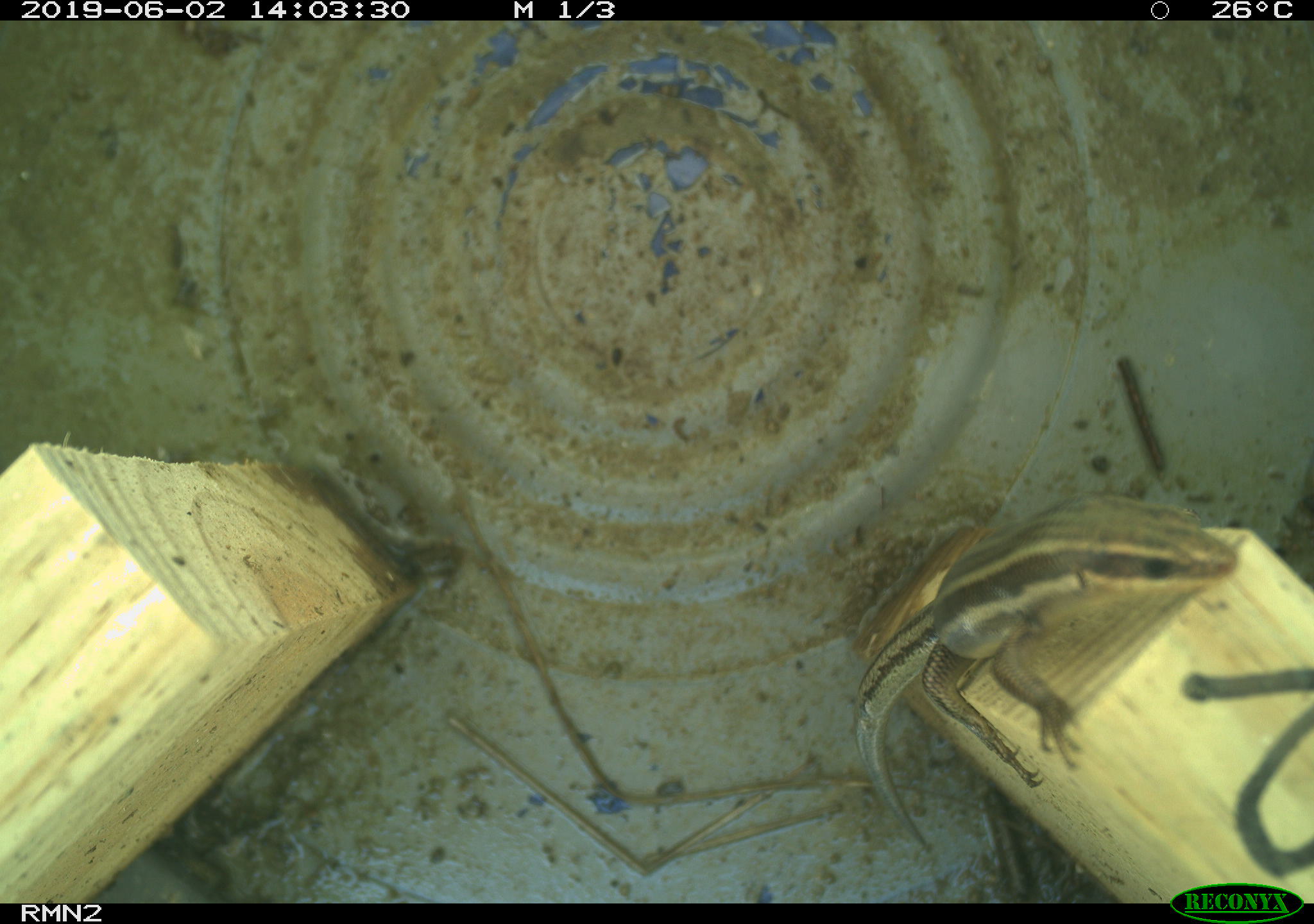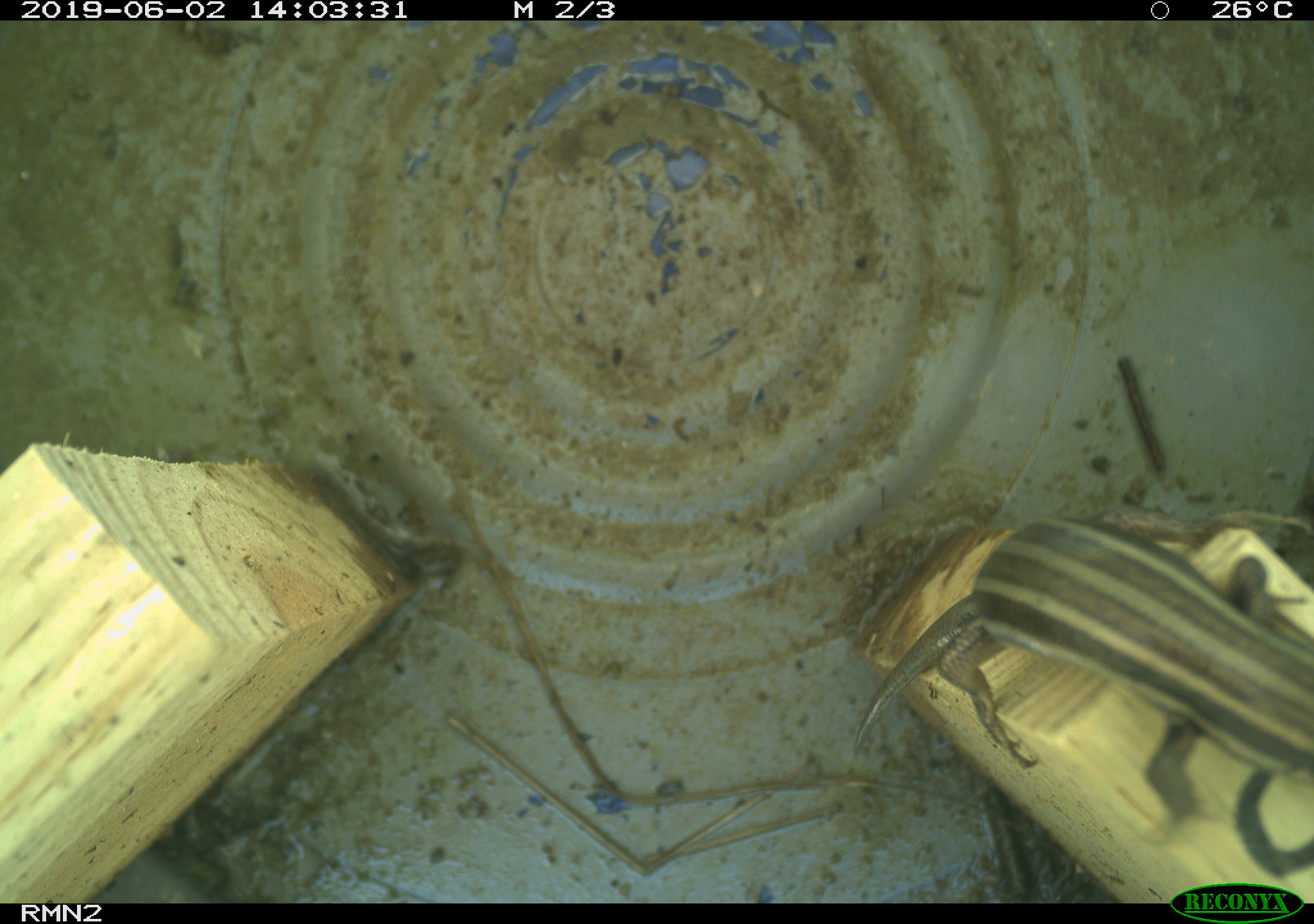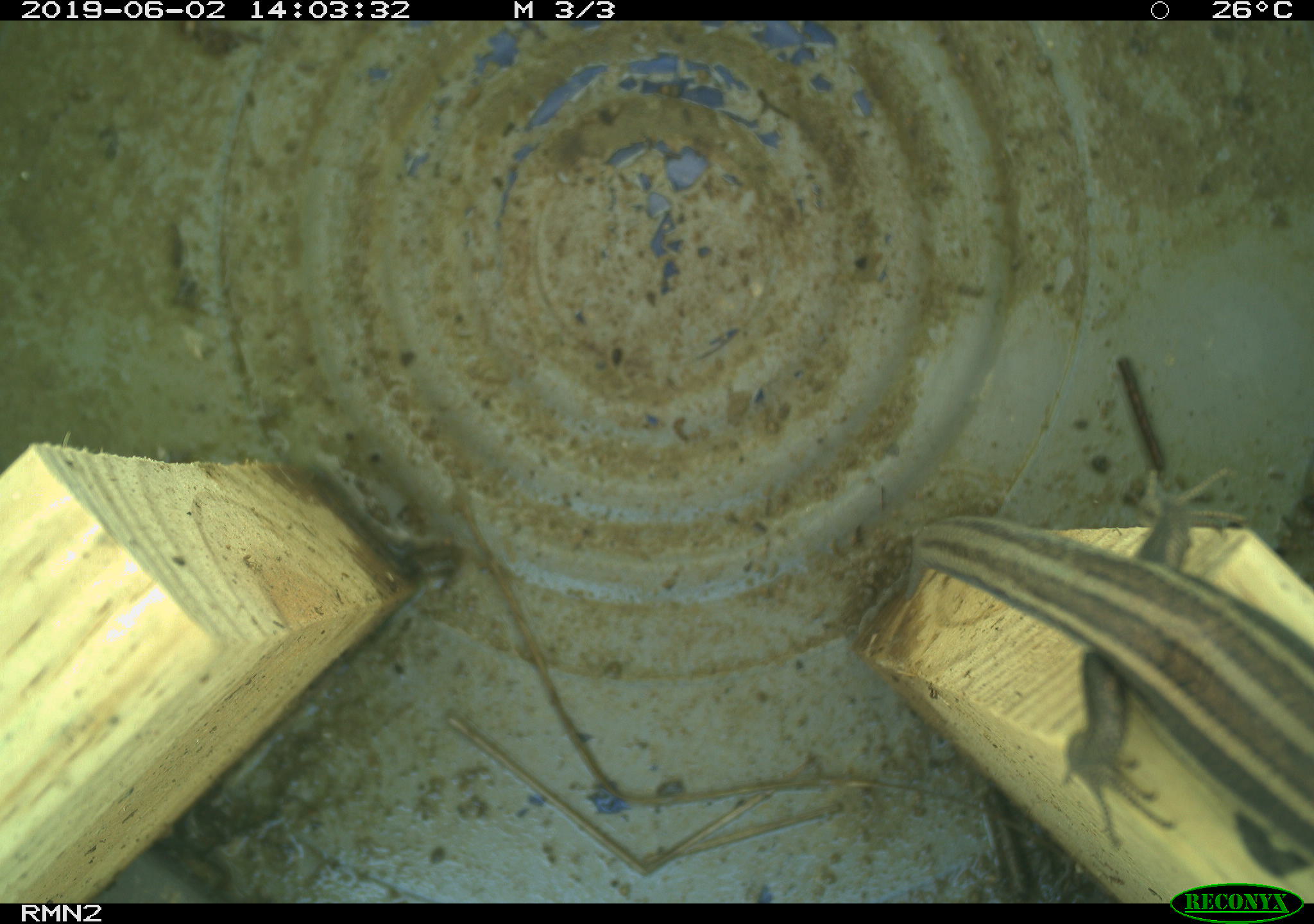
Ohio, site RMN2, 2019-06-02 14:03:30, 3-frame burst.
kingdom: Animalia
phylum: Chordata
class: Reptilia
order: Squamata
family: Scincidae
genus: Plestiodon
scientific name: Plestiodon fasciatus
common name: common five-lined skink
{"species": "common five-lined skink (Plestiodon fasciatus)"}